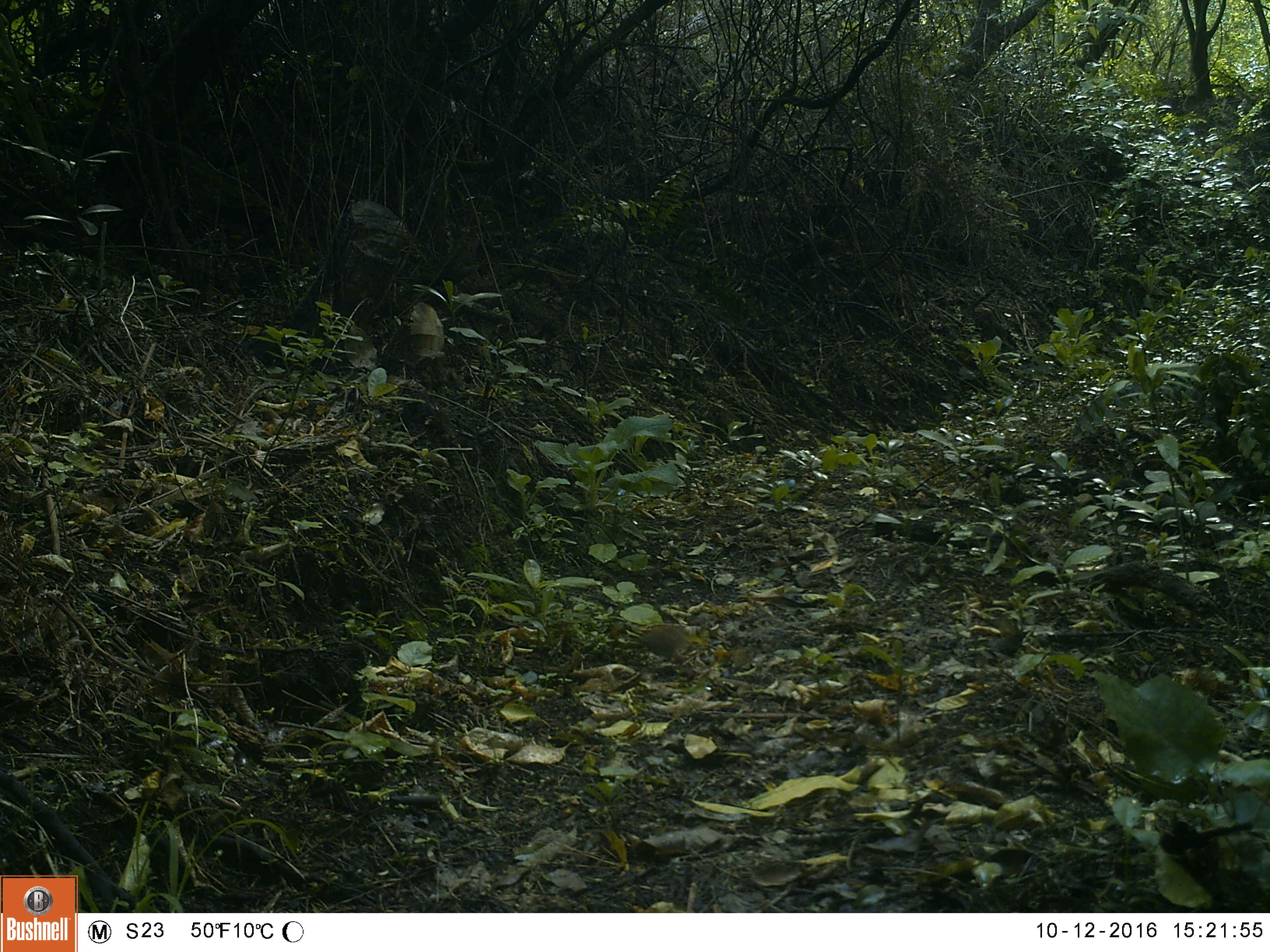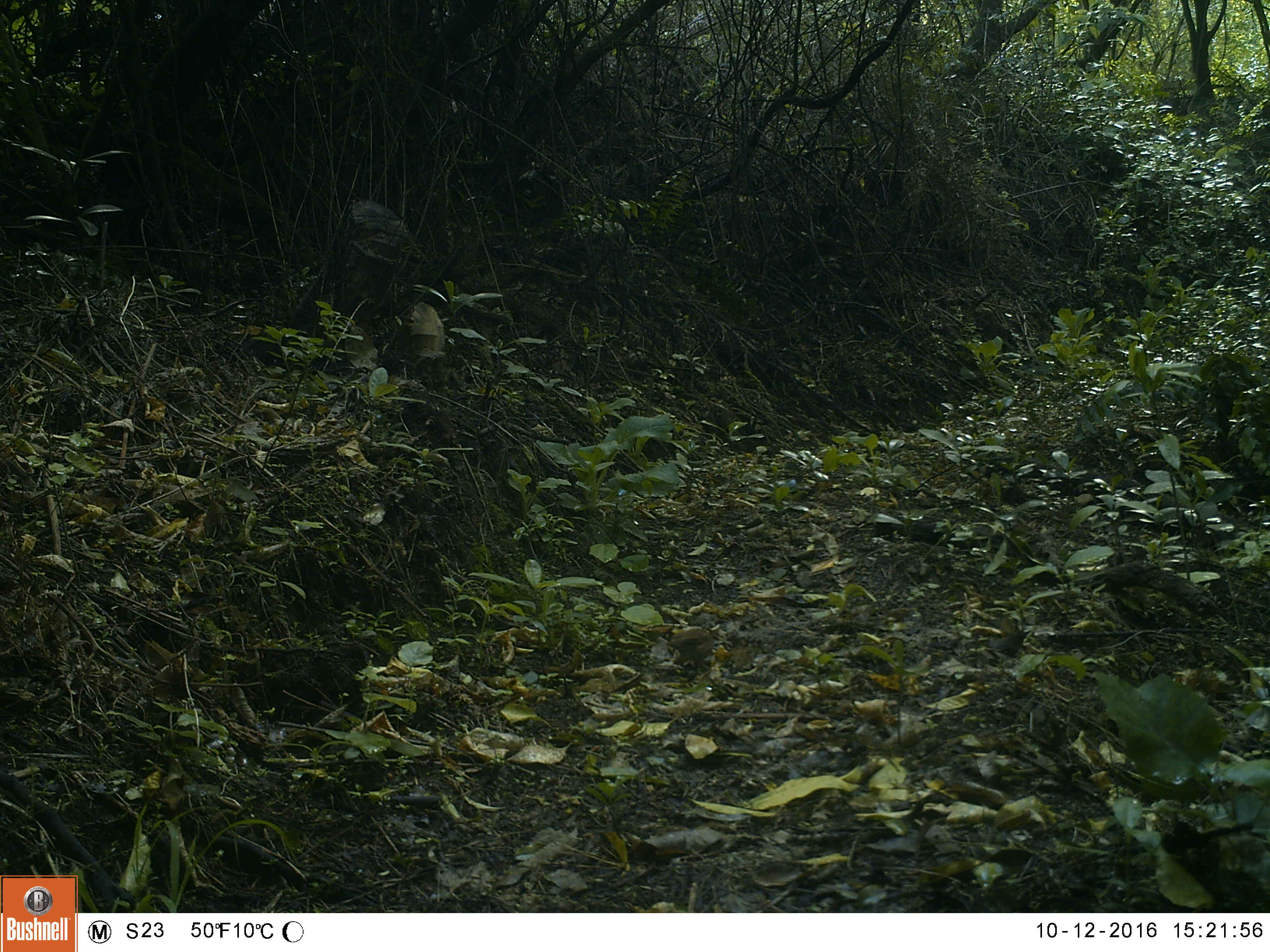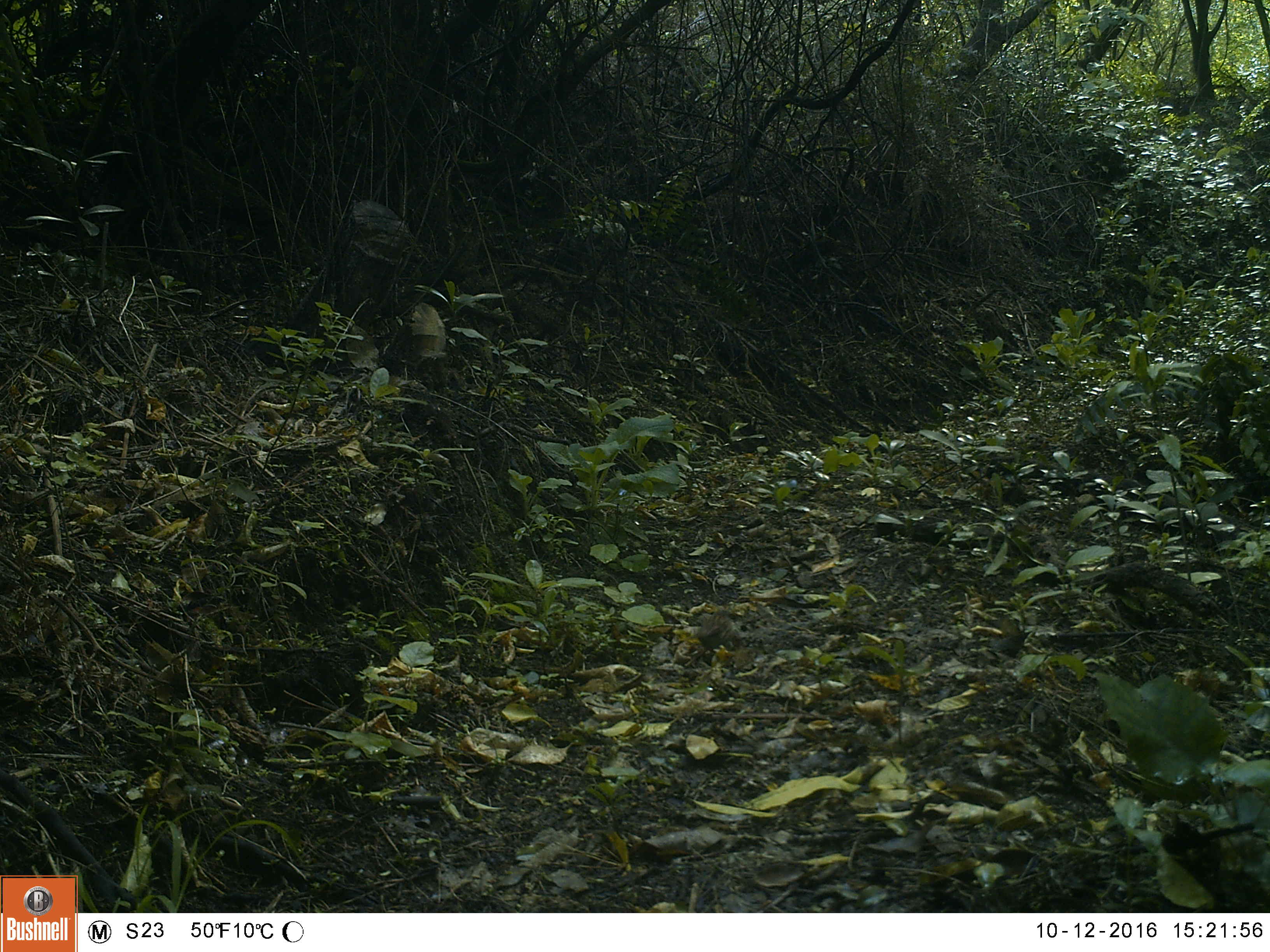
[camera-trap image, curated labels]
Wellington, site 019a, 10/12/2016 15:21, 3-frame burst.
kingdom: Animalia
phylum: Chordata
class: Aves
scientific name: Aves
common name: bird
Bird (Aves).